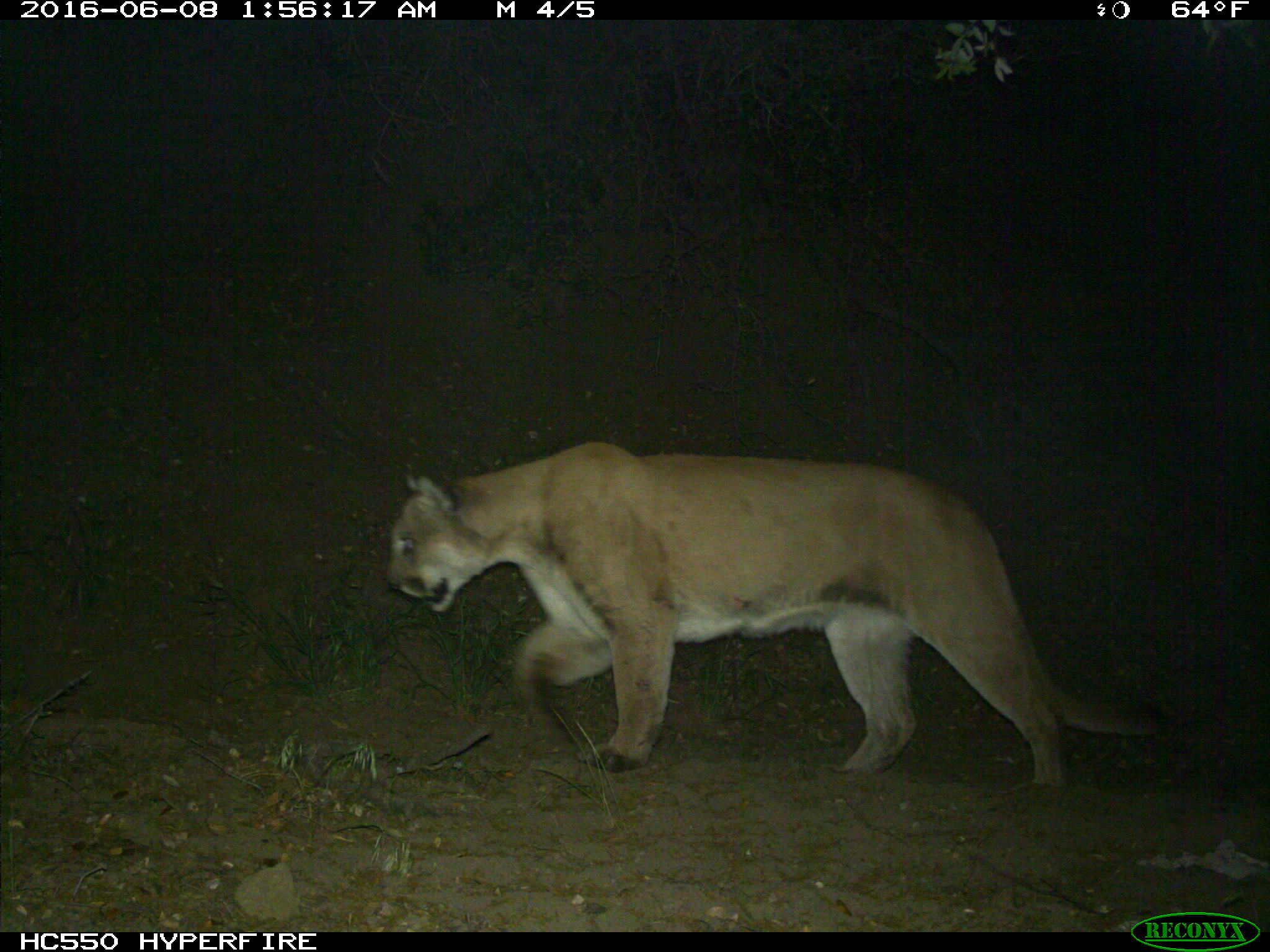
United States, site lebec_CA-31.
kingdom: Animalia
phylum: Chordata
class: Mammalia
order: Carnivora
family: Felidae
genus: Puma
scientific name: Puma concolor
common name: mountain lion